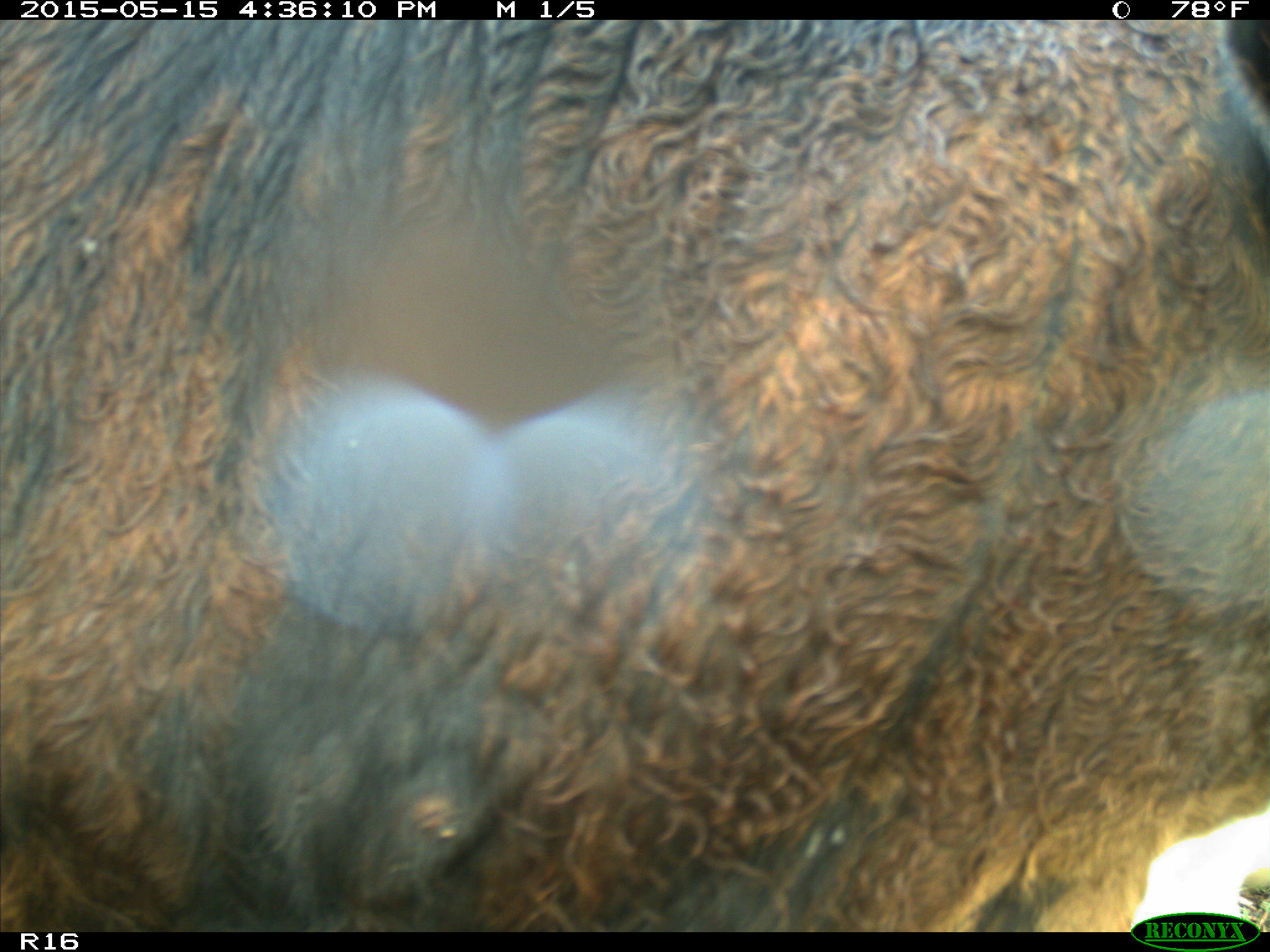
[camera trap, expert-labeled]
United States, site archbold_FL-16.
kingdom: Animalia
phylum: Chordata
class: Mammalia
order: Artiodactyla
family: Bovidae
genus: Bos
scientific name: Bos taurus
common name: domestic cow